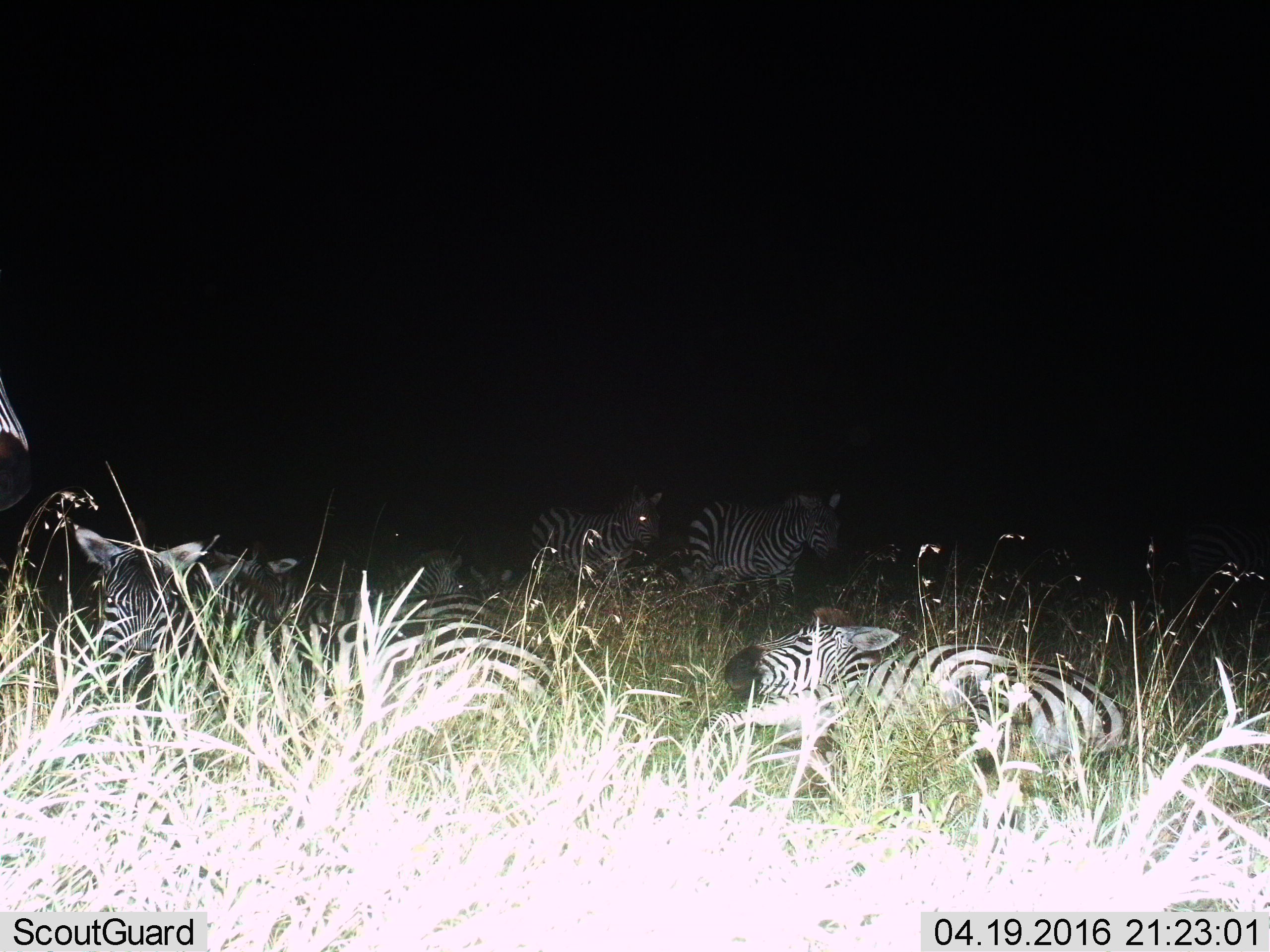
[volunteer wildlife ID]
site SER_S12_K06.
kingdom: Animalia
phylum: Chordata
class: Mammalia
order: Perissodactyla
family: Equidae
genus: Equus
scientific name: Equus quagga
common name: plains zebra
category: zebraplains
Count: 7.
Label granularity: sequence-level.